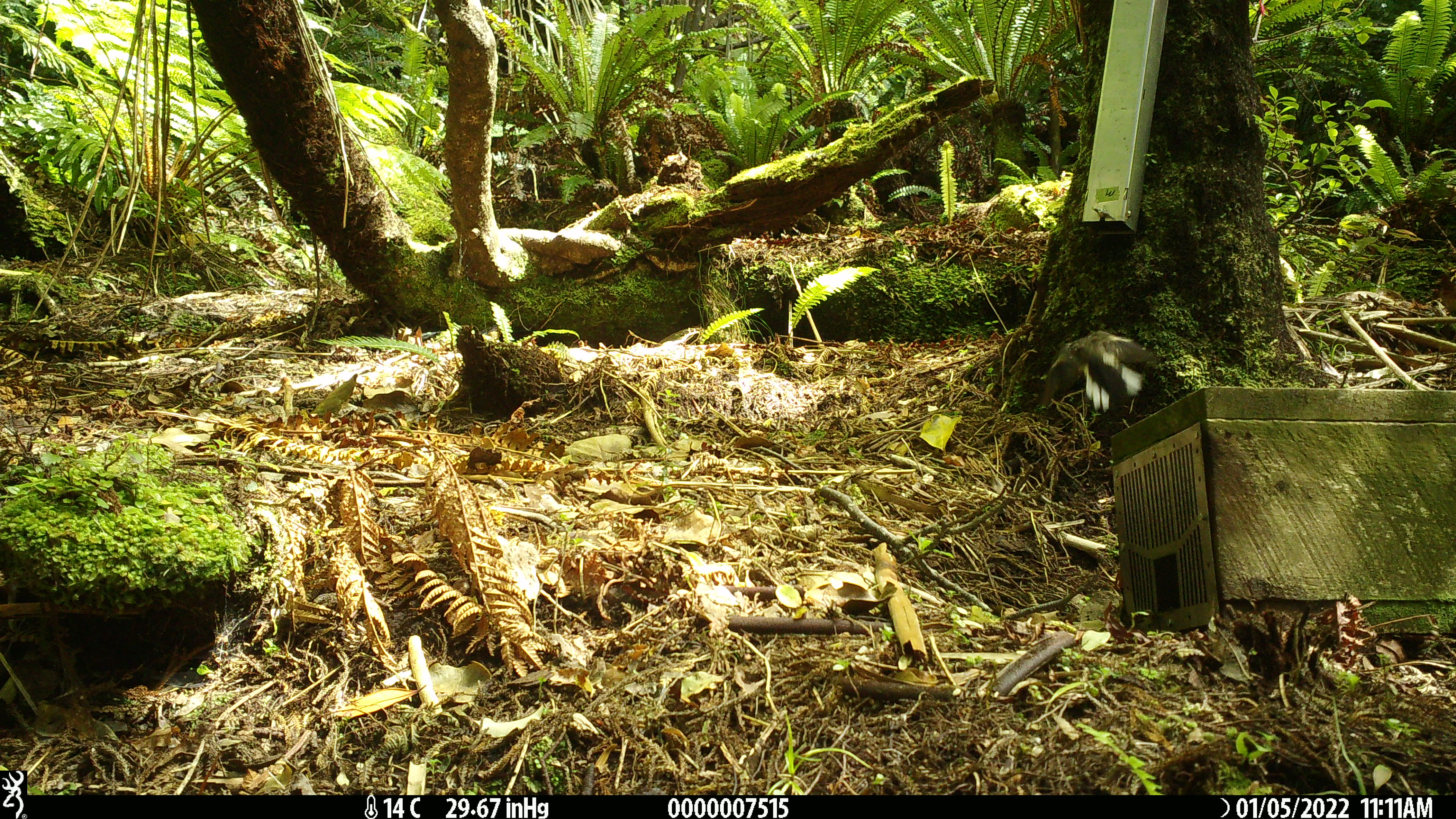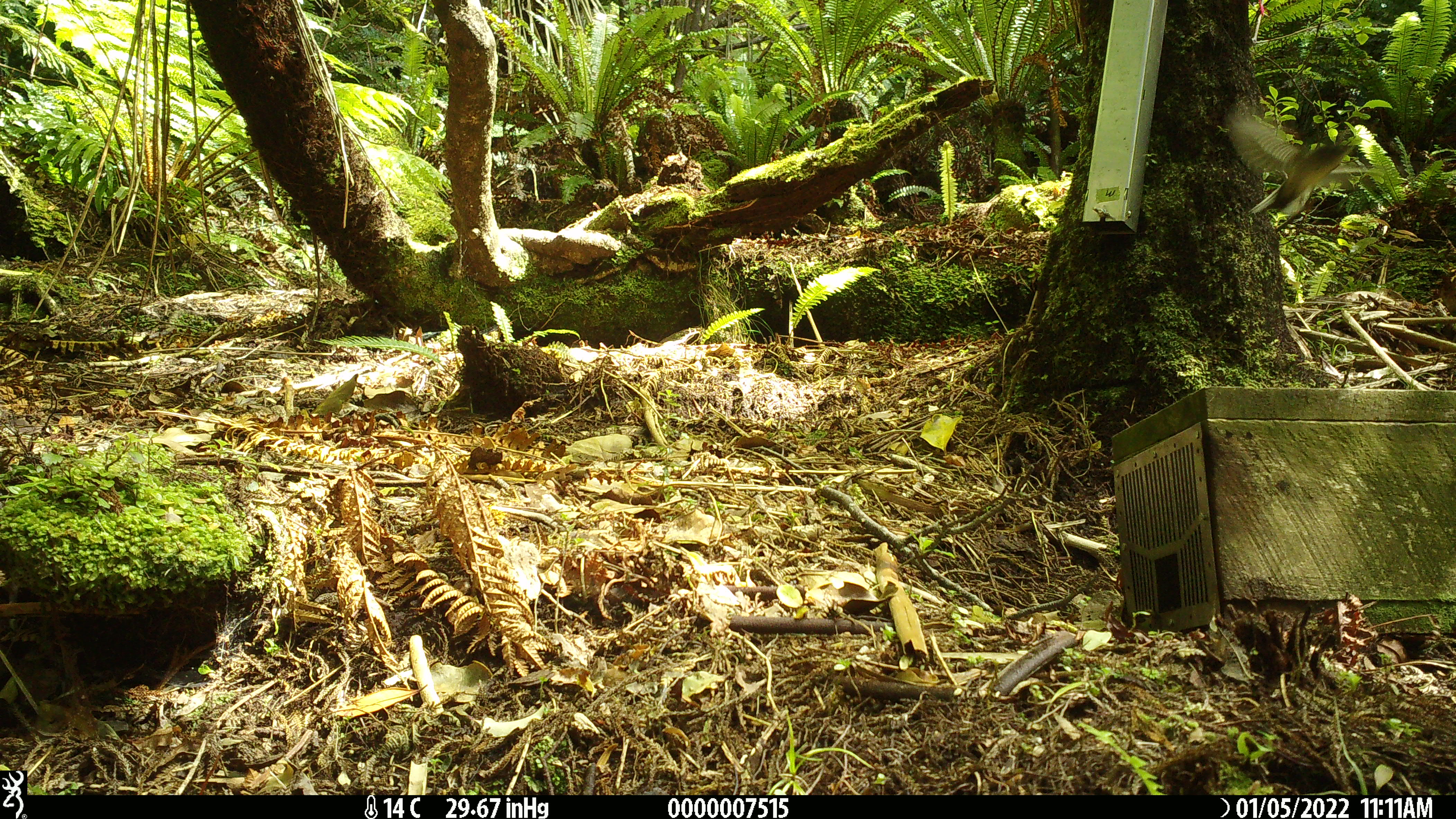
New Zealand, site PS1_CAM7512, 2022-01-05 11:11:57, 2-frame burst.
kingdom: Animalia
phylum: Chordata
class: Aves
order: Passeriformes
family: Petroicidae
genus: Petroica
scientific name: Petroica macrocephala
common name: tomtit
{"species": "tomtit (Petroica macrocephala)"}